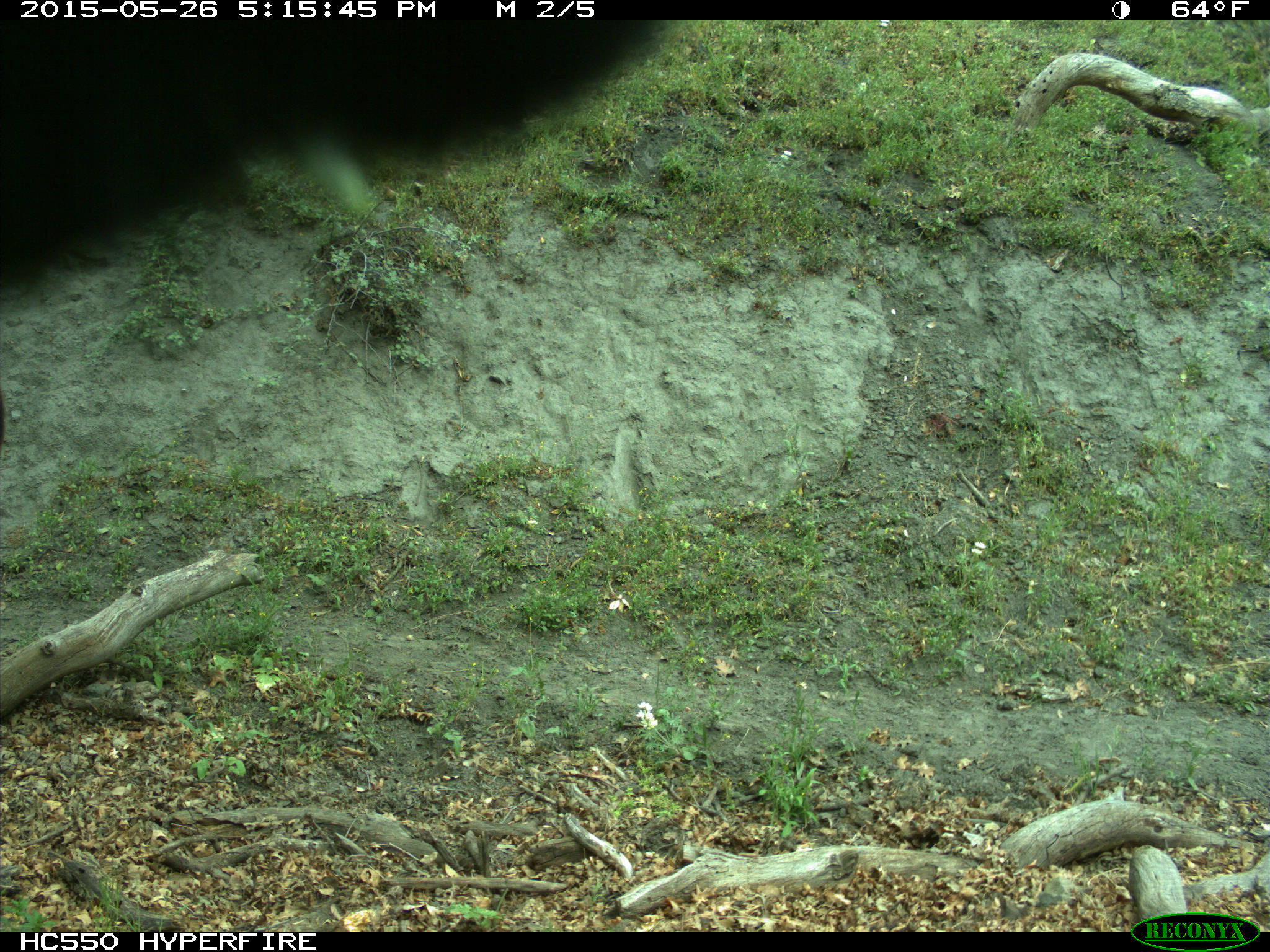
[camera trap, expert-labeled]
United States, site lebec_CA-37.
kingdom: Animalia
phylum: Chordata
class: Mammalia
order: Artiodactyla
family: Bovidae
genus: Bos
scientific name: Bos taurus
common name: domestic cow